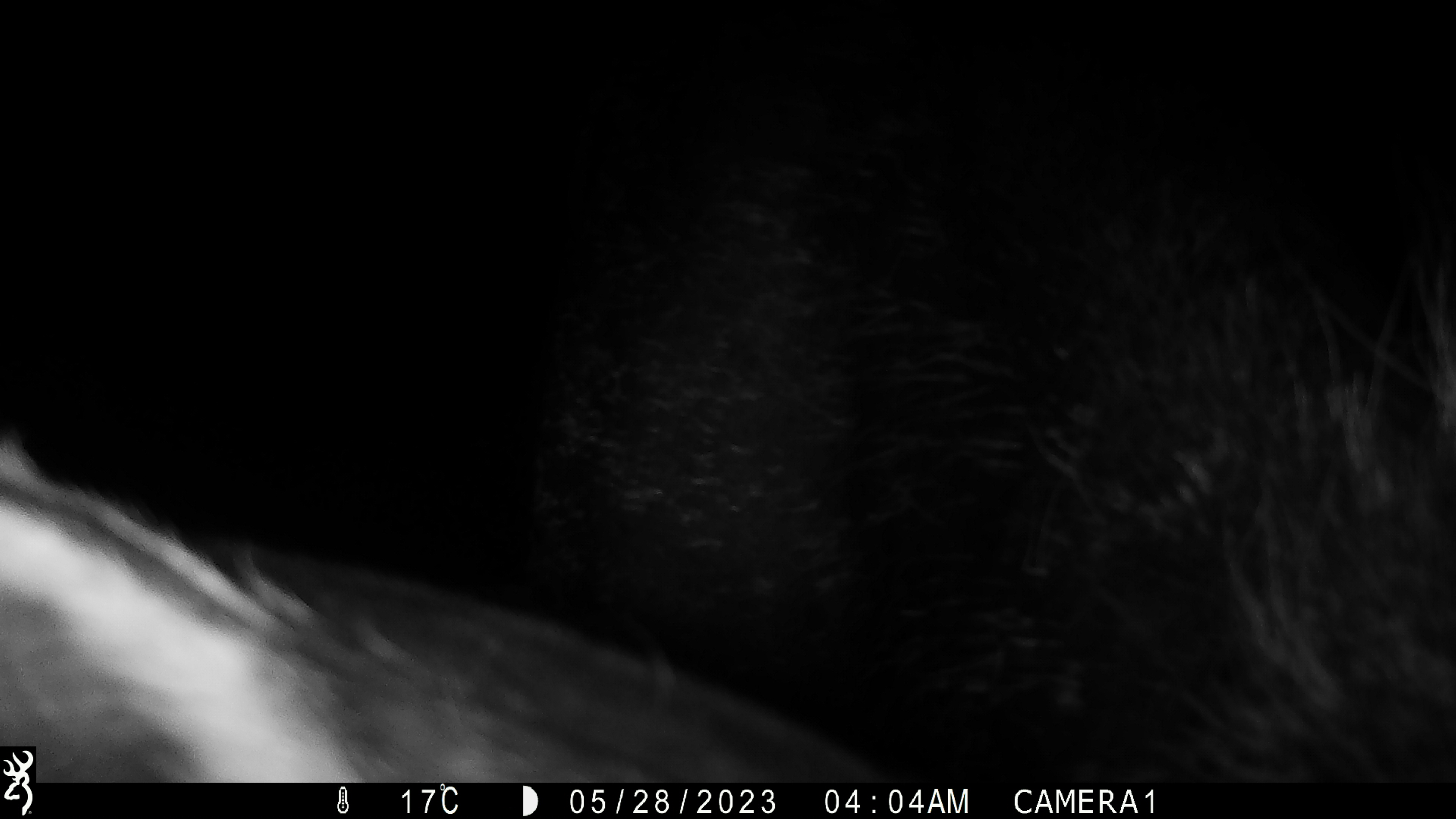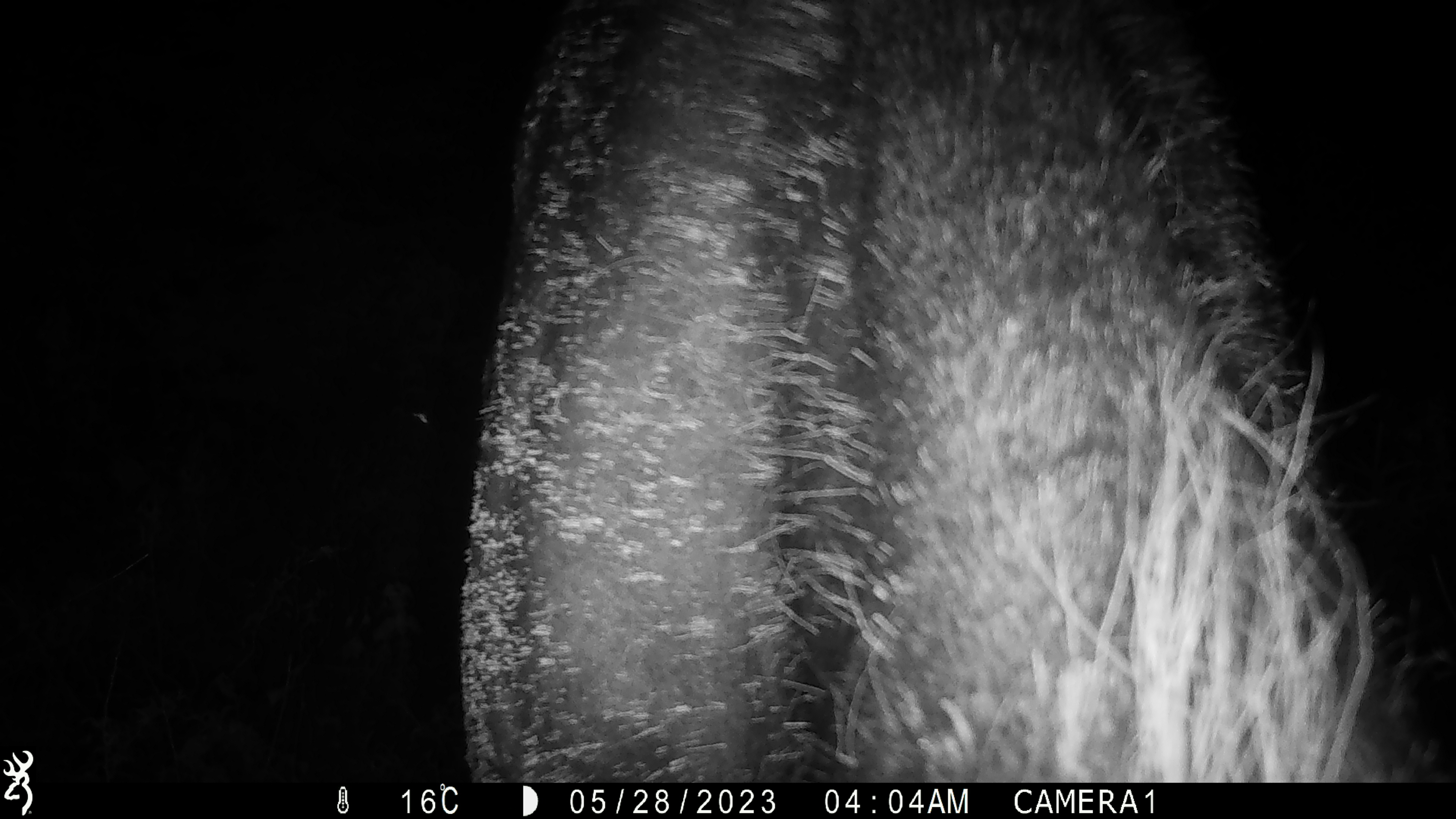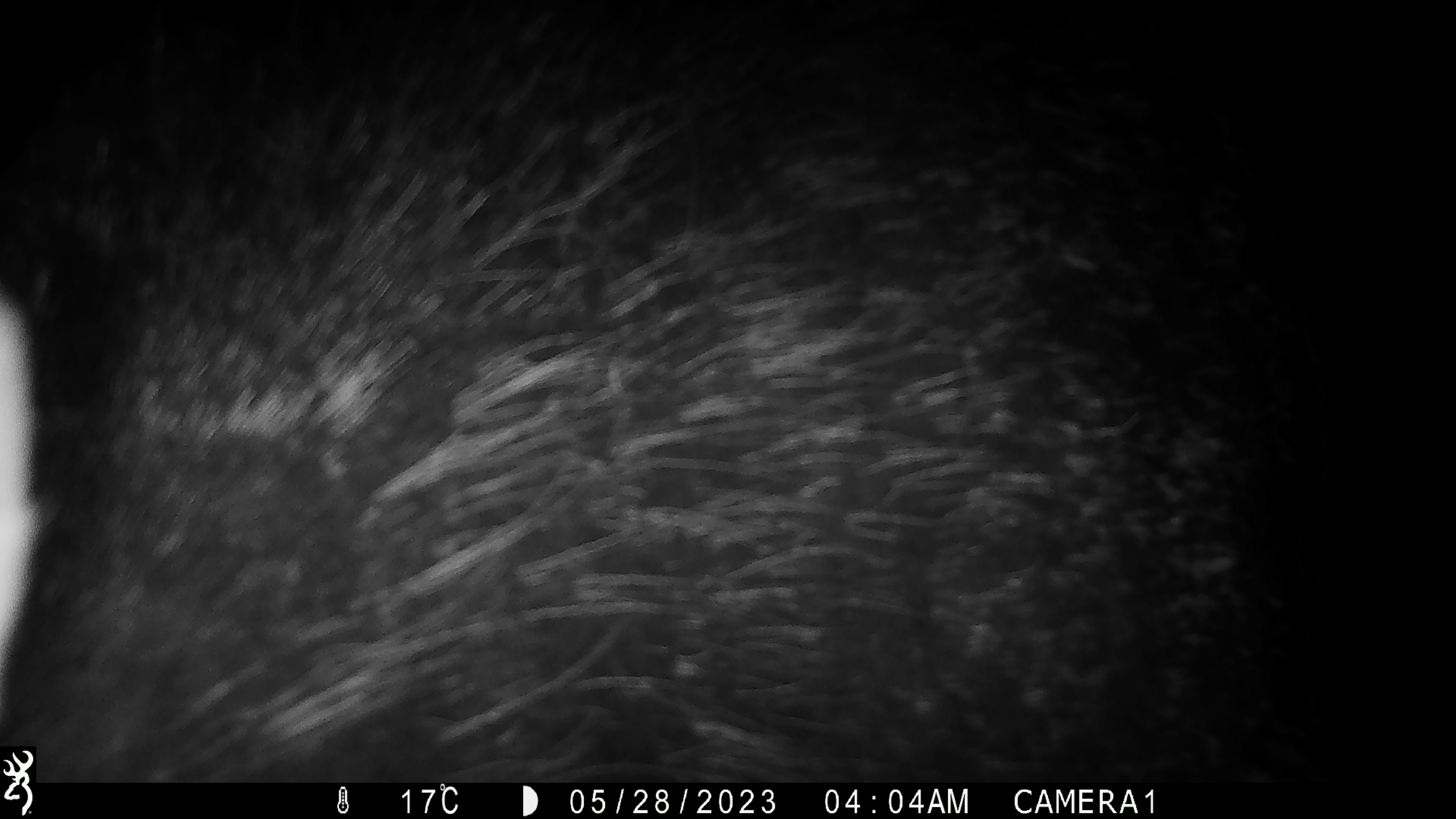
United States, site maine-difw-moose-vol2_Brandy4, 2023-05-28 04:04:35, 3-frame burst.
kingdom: Animalia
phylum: Chordata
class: Mammalia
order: Artiodactyla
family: Cervidae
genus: Alces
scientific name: Alces alces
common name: moose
Moose (Alces alces).